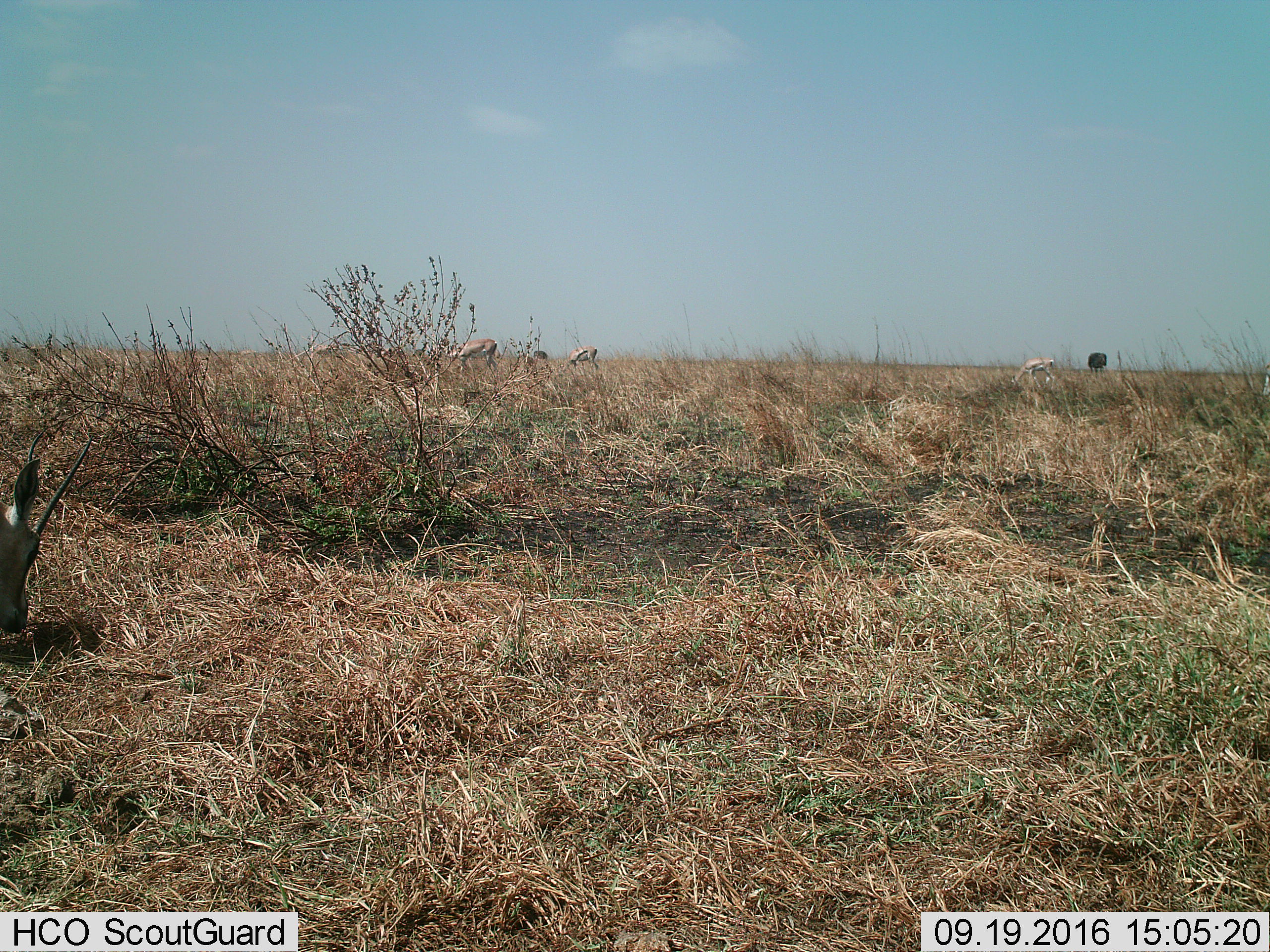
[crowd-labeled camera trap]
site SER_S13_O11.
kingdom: Animalia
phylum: Chordata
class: Mammalia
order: Artiodactyla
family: Bovidae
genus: Nanger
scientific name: Nanger granti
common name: grant's gazelle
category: gazellegrants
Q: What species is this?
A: Gazellegrants (grant's gazelle) (Nanger granti).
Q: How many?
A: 5.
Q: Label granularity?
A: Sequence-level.